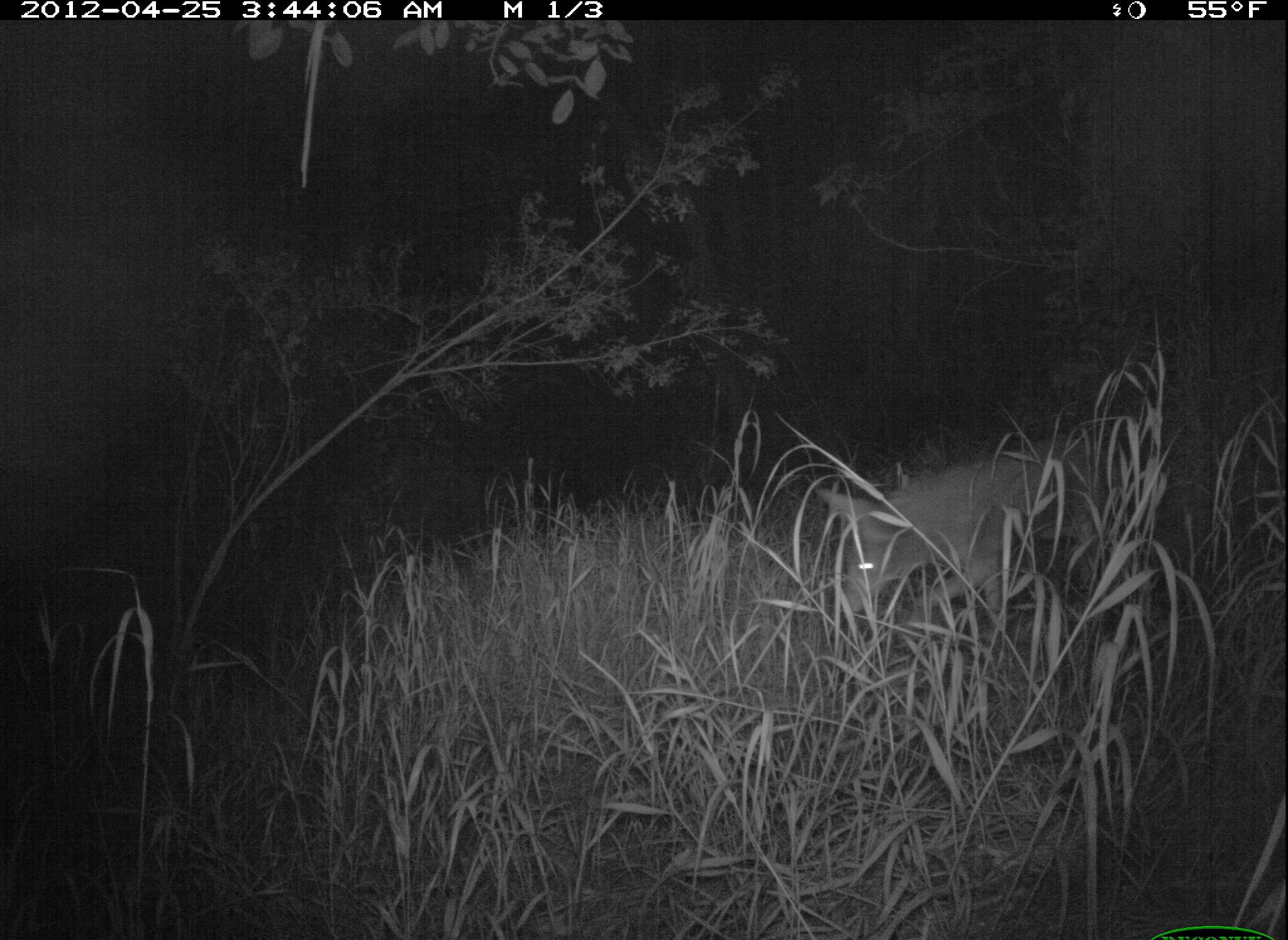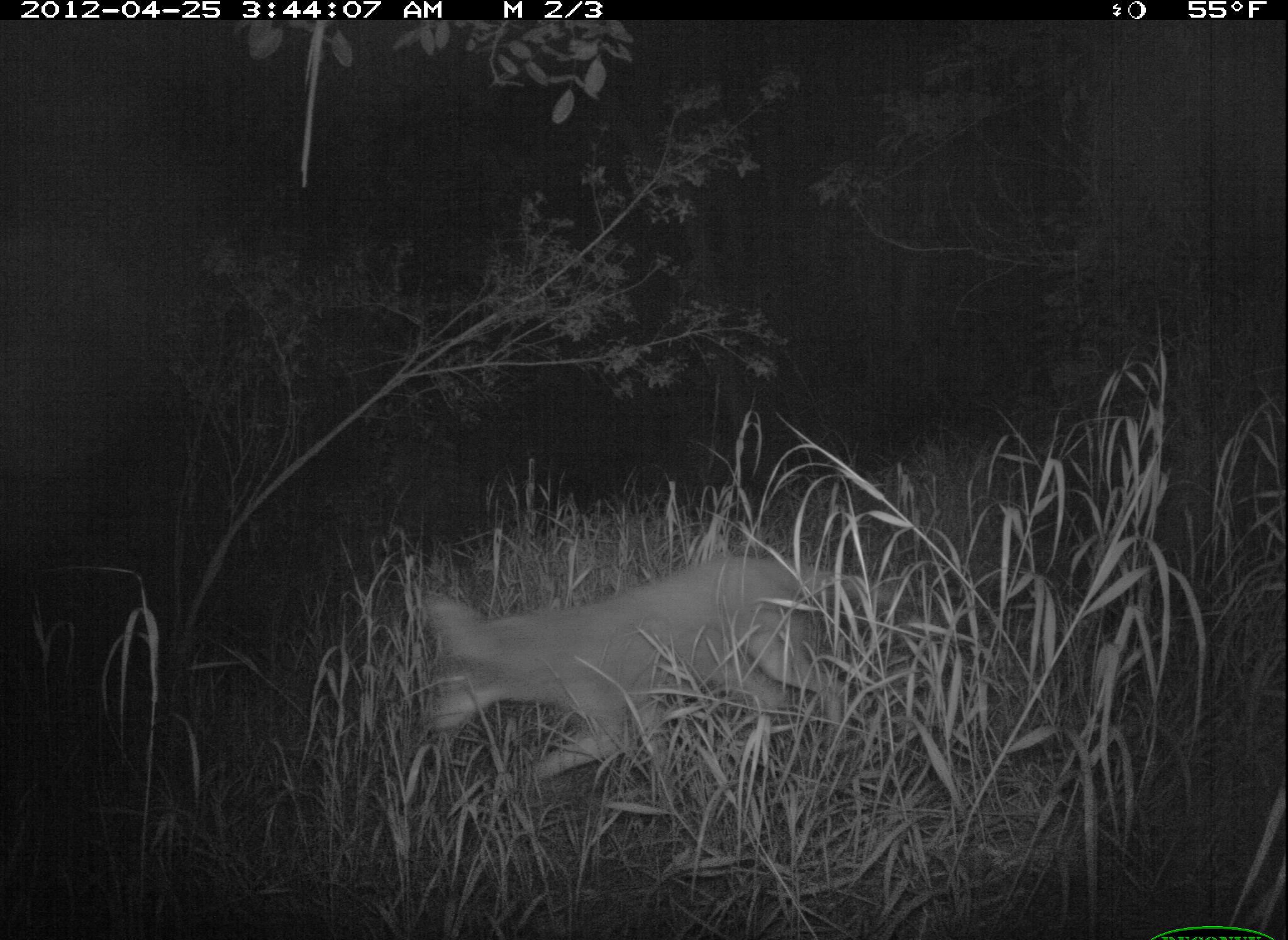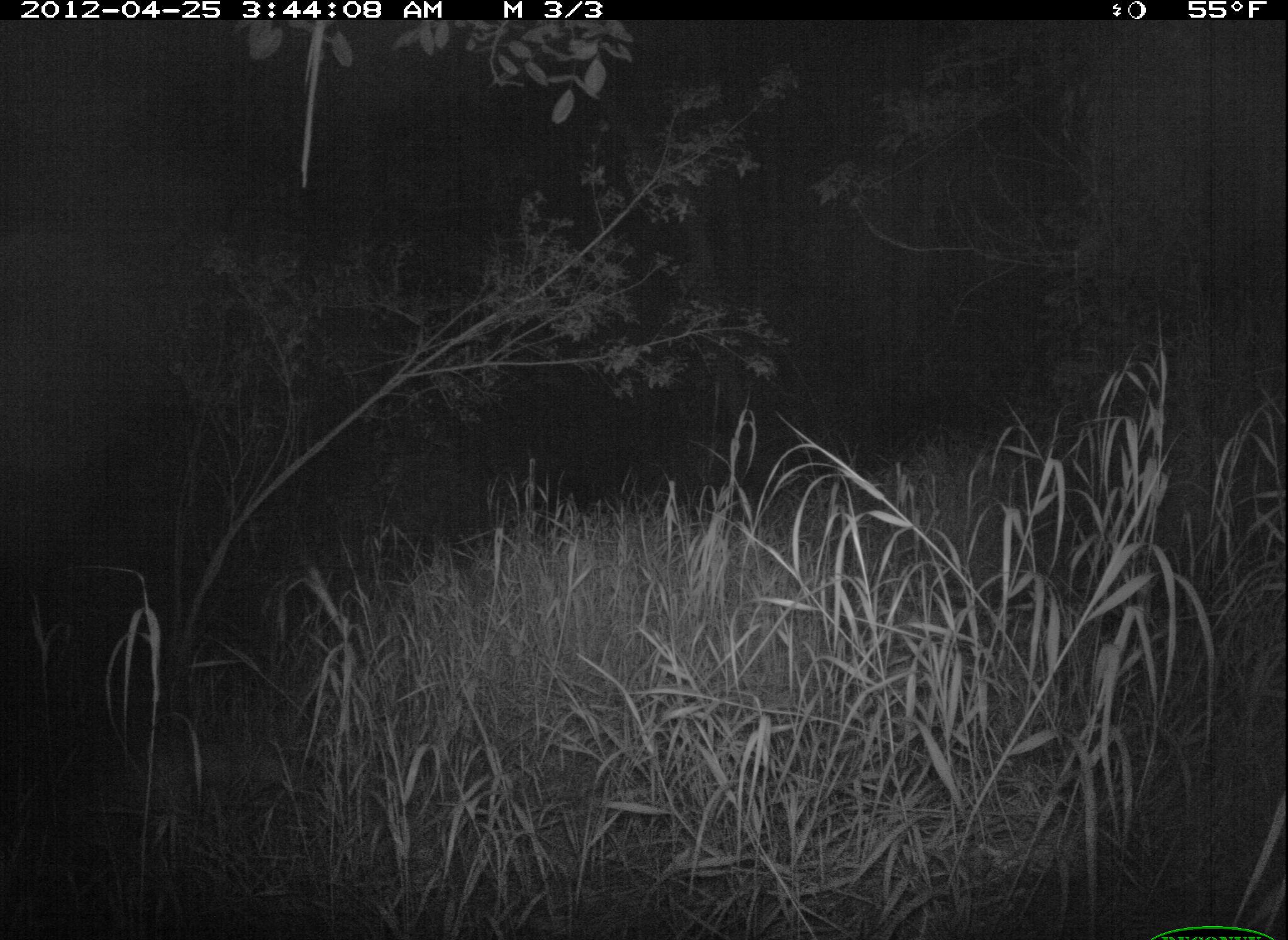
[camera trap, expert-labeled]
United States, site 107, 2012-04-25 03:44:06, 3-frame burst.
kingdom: Animalia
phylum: Chordata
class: Mammalia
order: Carnivora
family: Canidae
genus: Canis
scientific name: Canis latrans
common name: coyote